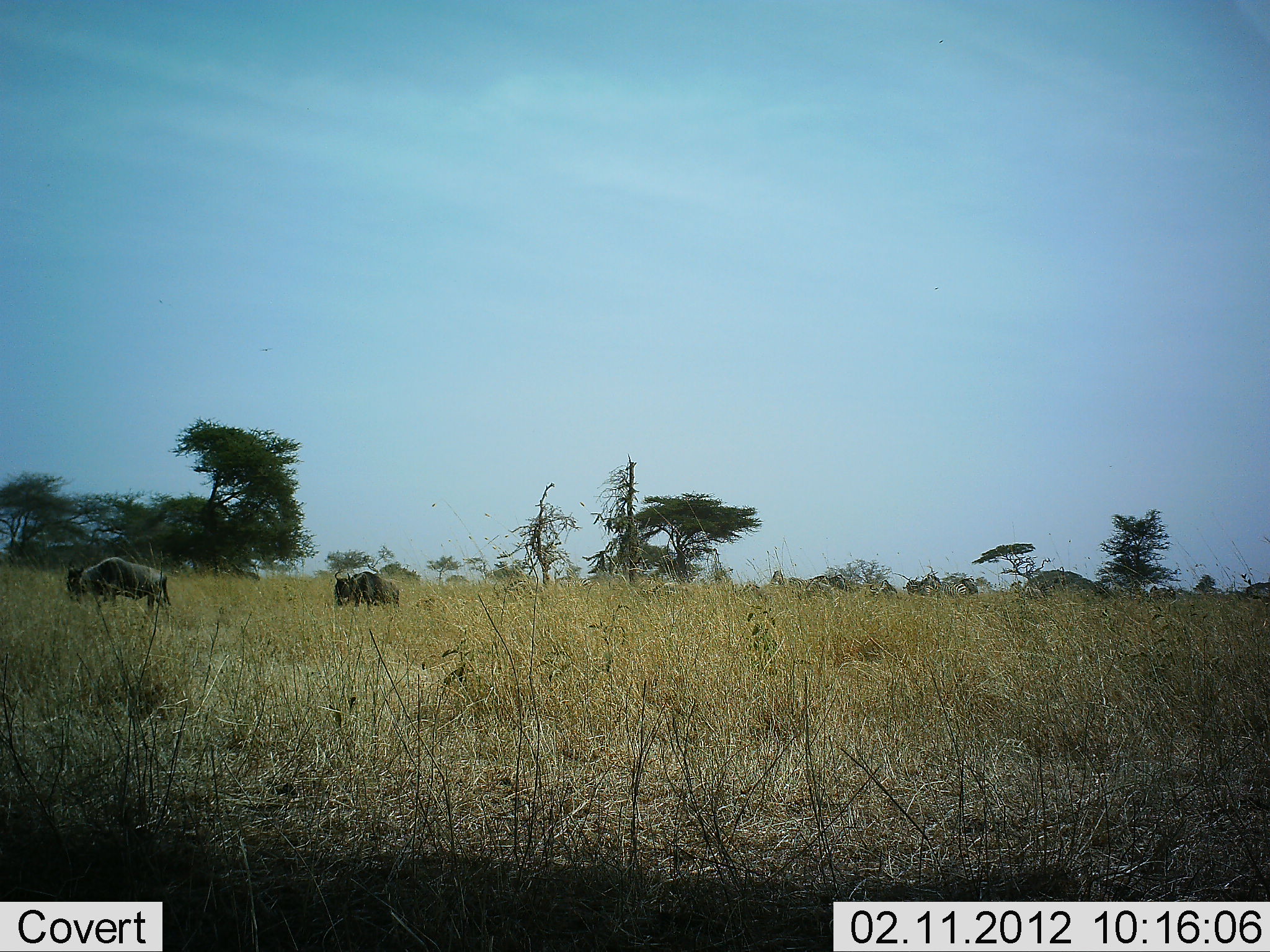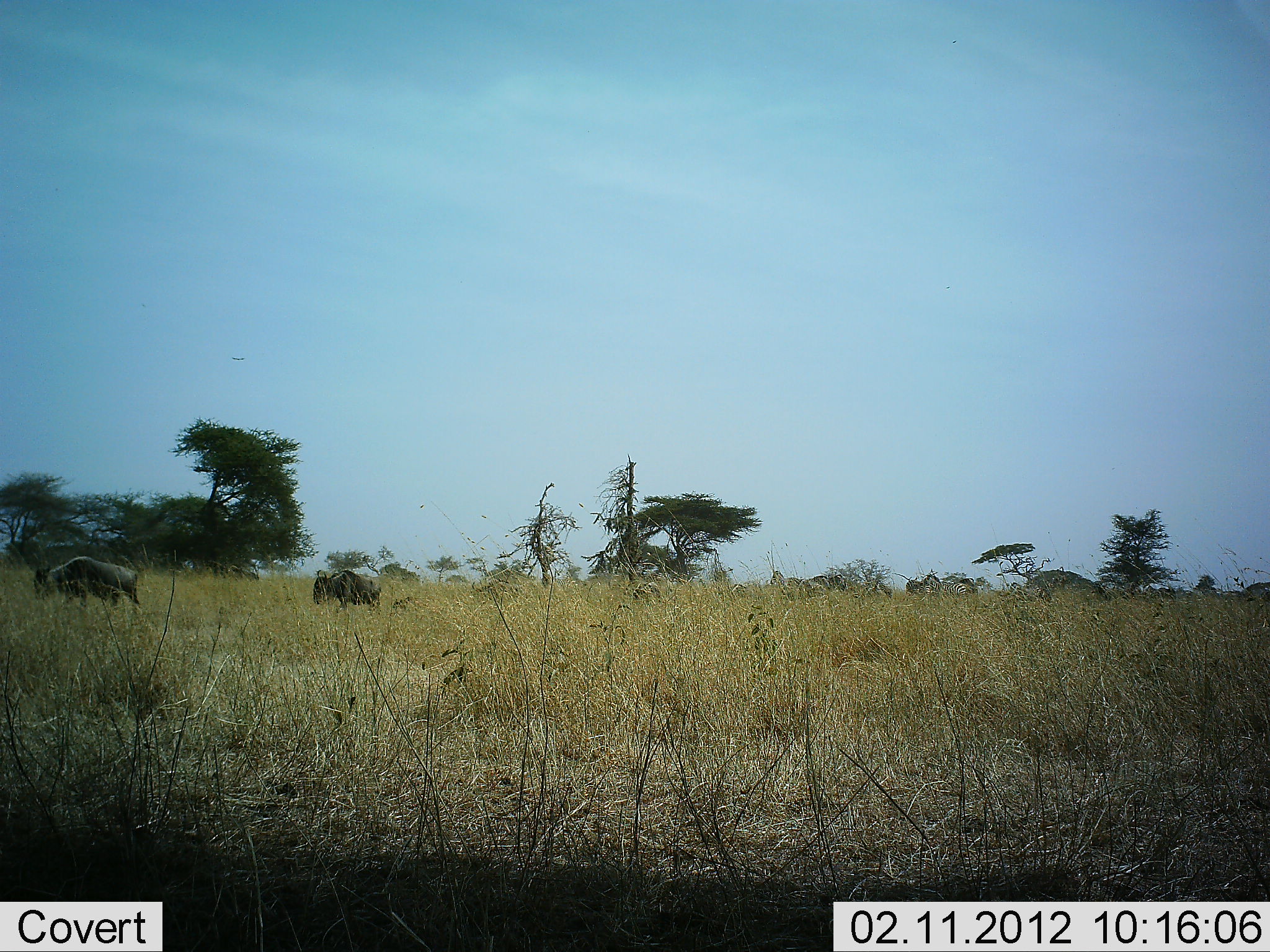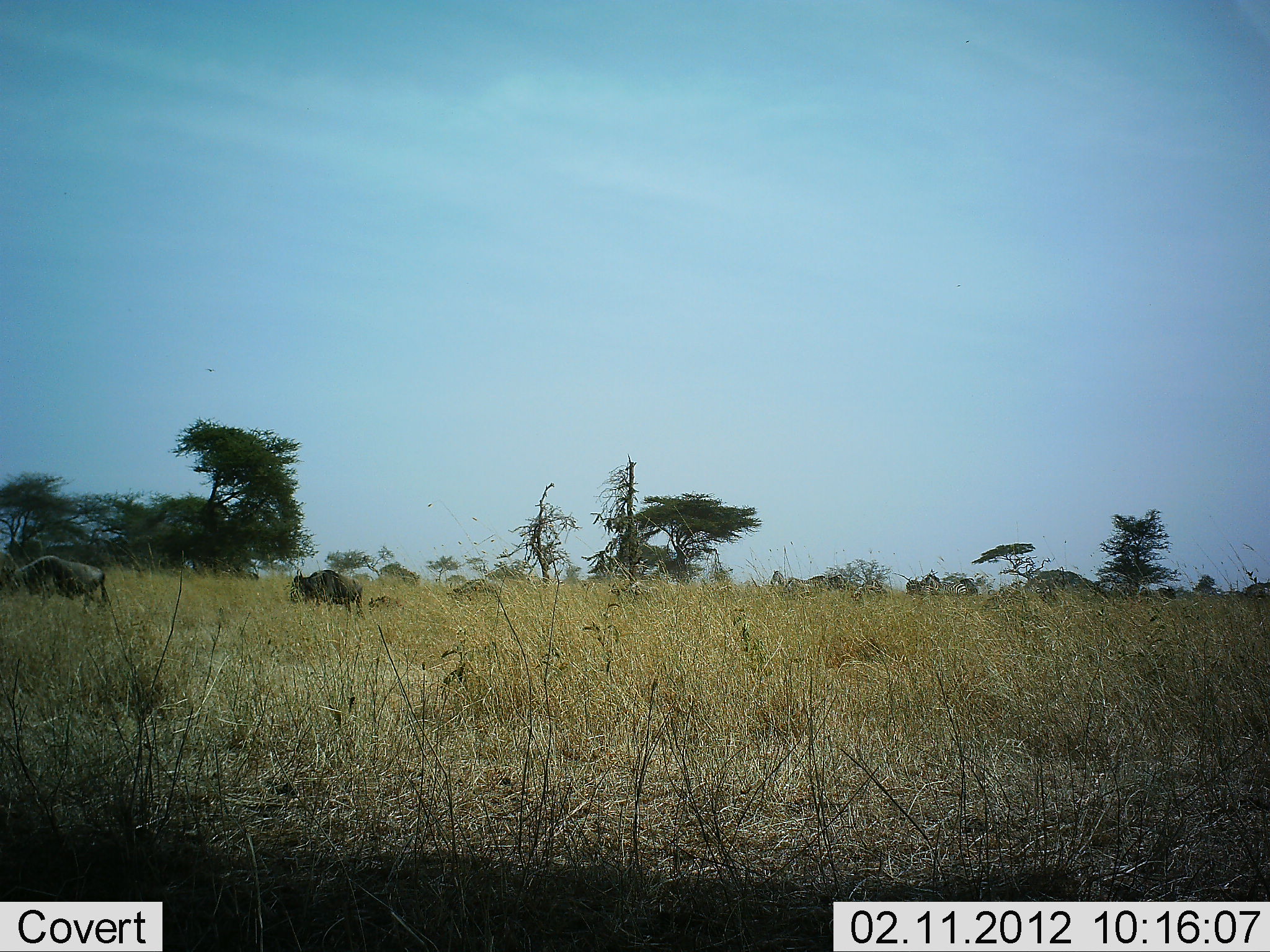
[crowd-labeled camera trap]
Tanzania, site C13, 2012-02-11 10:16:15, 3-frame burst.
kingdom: Animalia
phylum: Chordata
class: Mammalia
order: Artiodactyla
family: Bovidae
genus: Connochaetes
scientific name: Connochaetes taurinus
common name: blue wildebeest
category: wildebeest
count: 5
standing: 0%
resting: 0%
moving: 100%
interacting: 0%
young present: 43%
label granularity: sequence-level